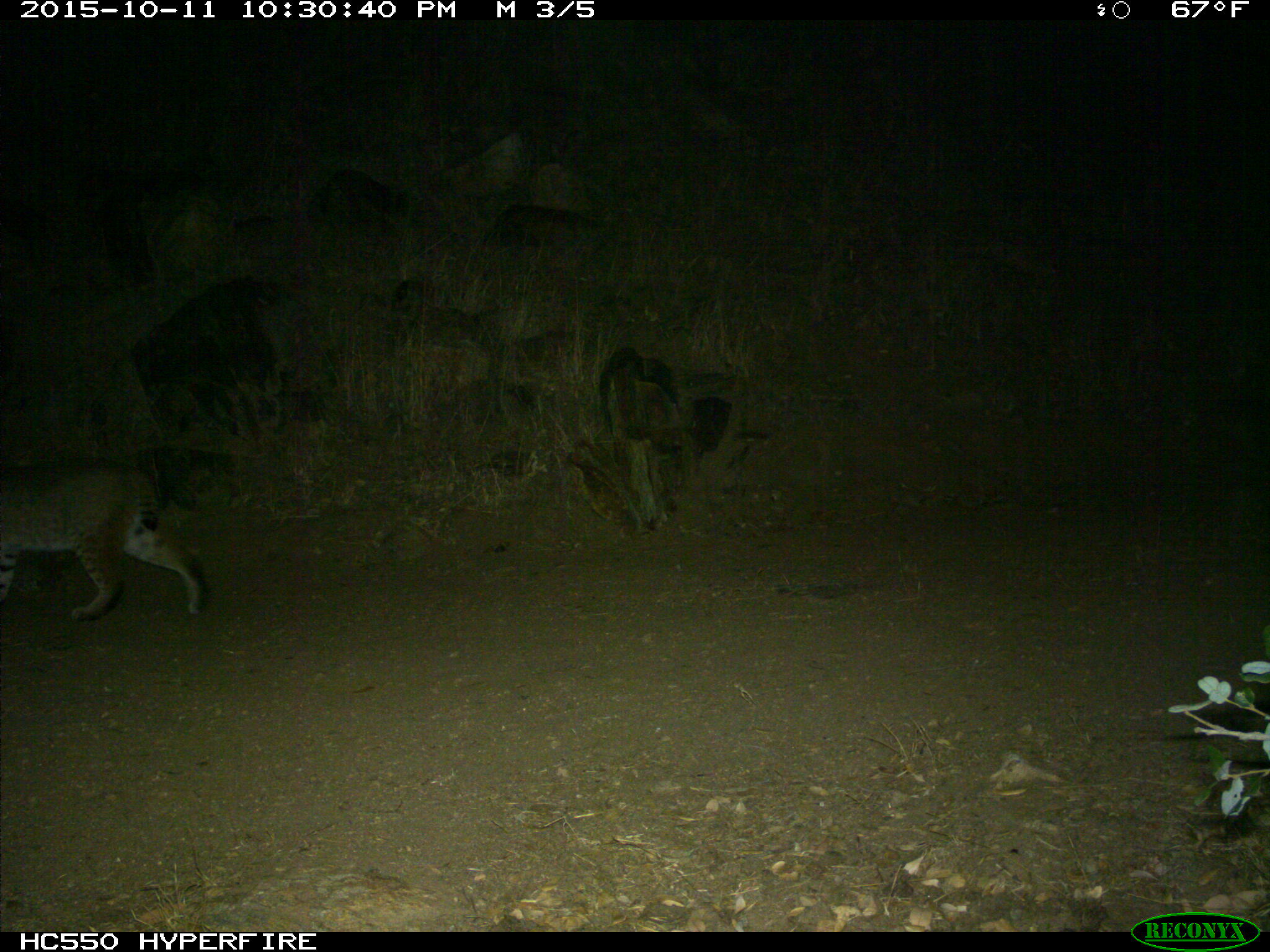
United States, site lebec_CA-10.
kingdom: Animalia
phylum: Chordata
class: Mammalia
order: Carnivora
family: Felidae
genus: Lynx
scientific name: Lynx rufus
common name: bobcat